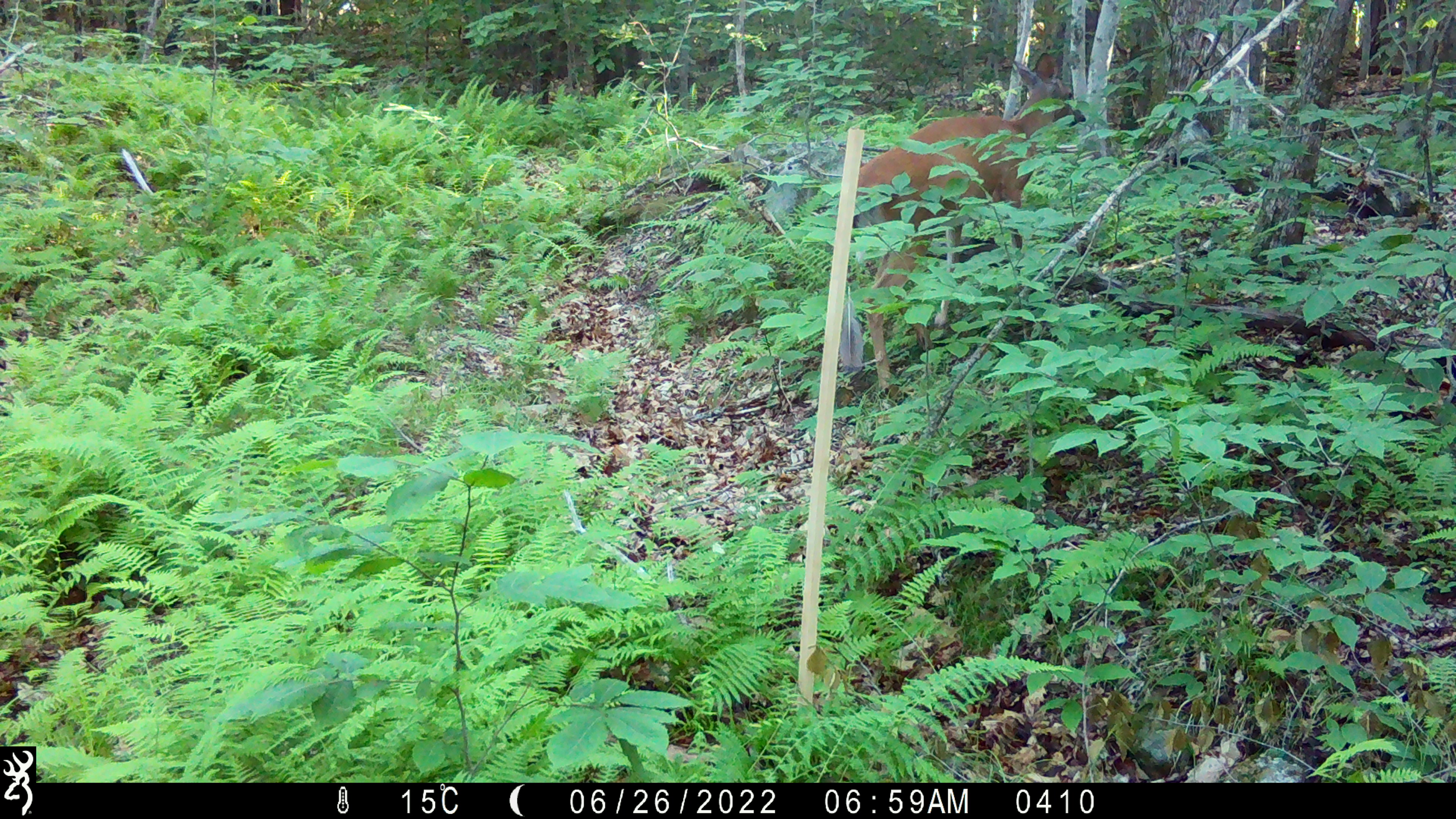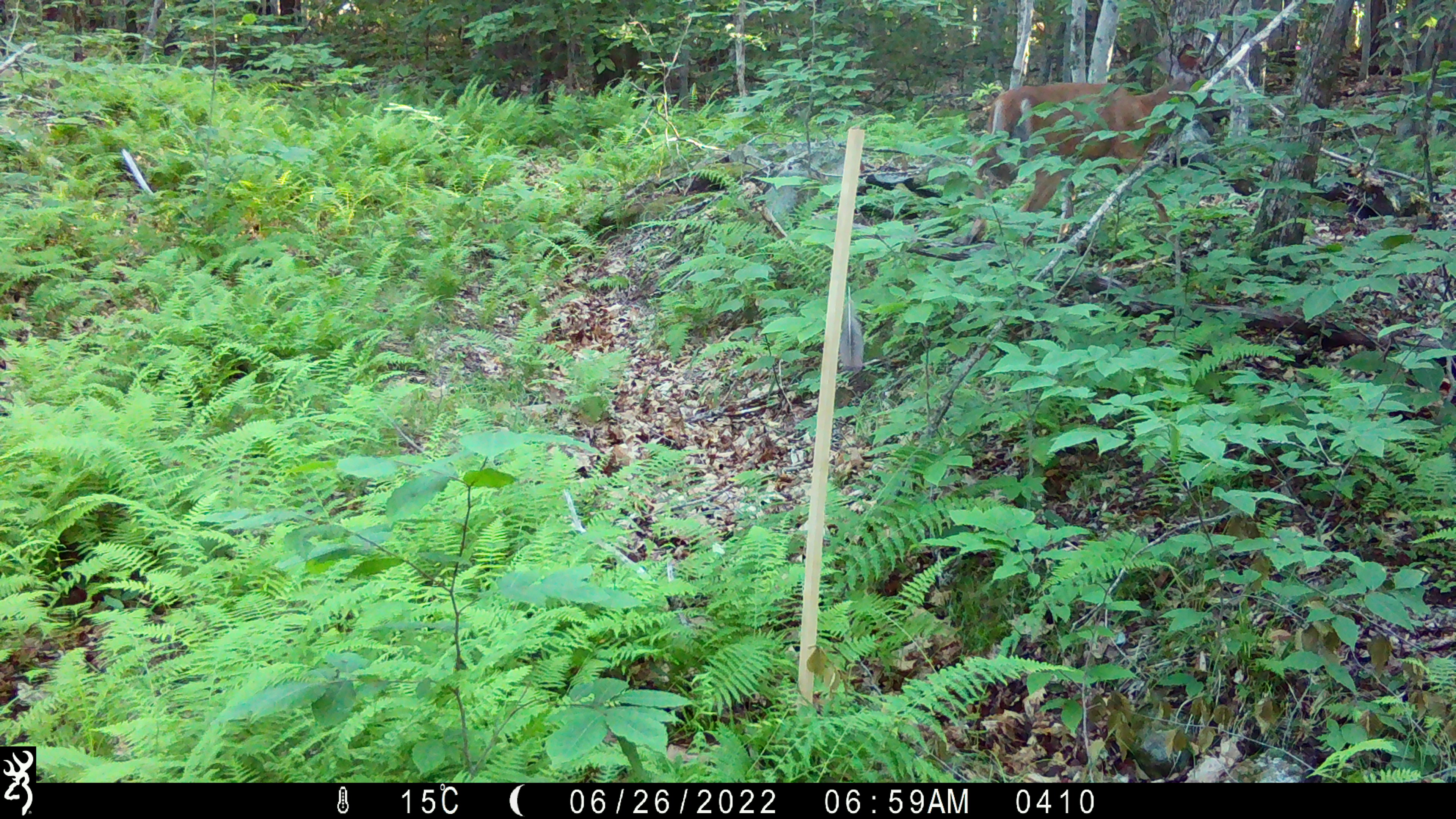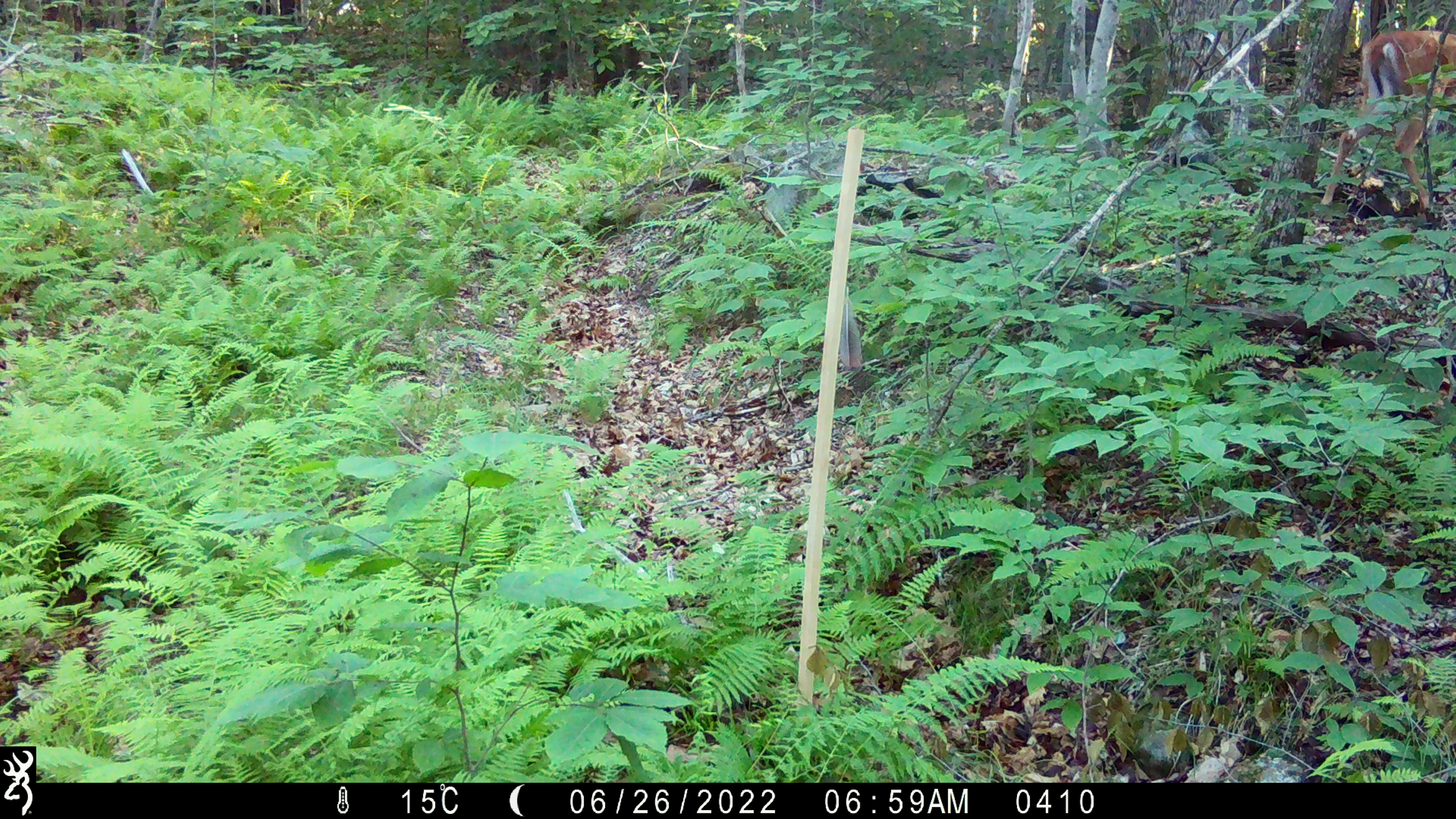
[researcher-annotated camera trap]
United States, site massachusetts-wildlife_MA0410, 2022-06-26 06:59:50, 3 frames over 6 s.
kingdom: Animalia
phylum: Chordata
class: Mammalia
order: Artiodactyla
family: Cervidae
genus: Odocoileus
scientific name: Odocoileus virginianus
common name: white-tailed deer